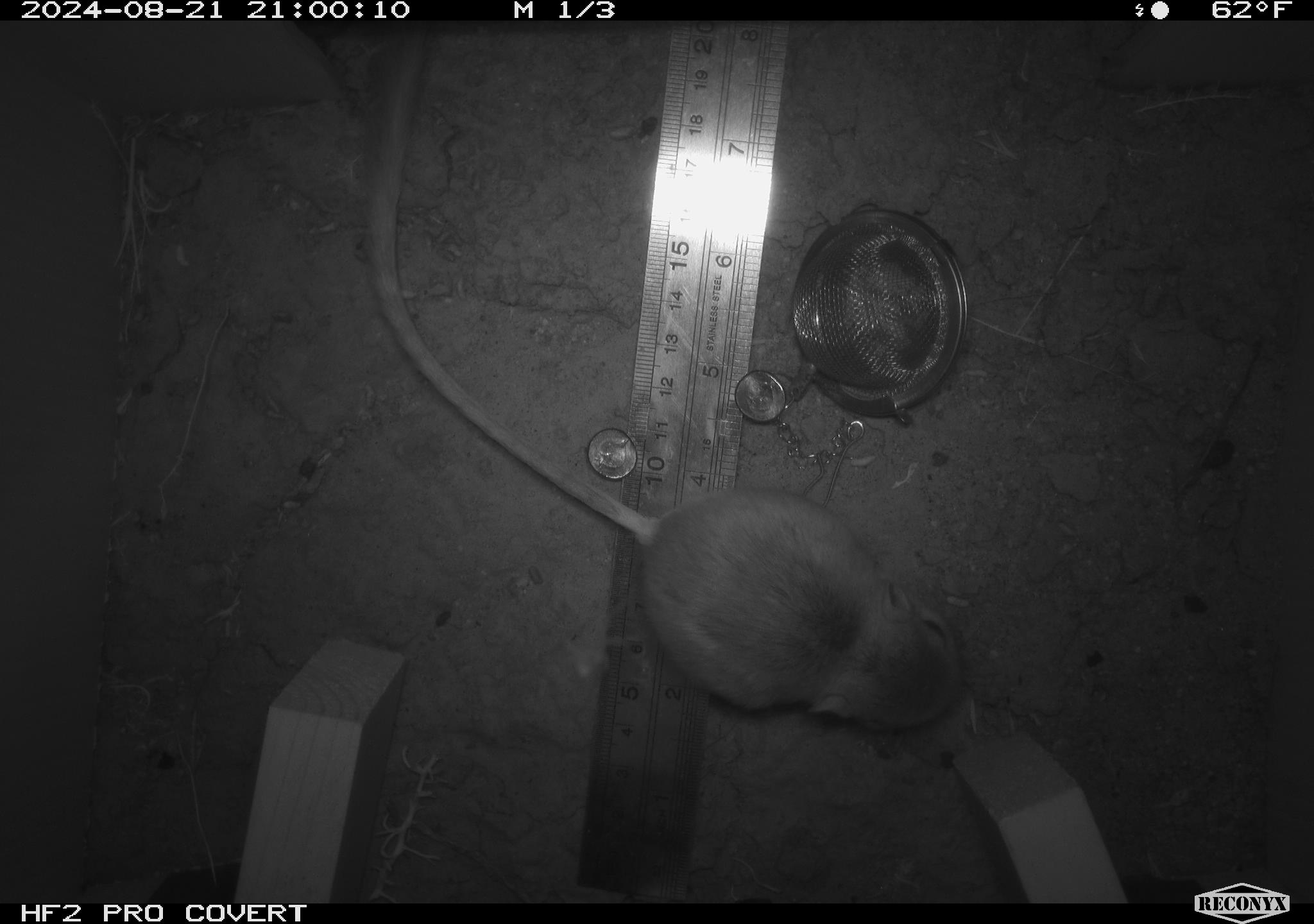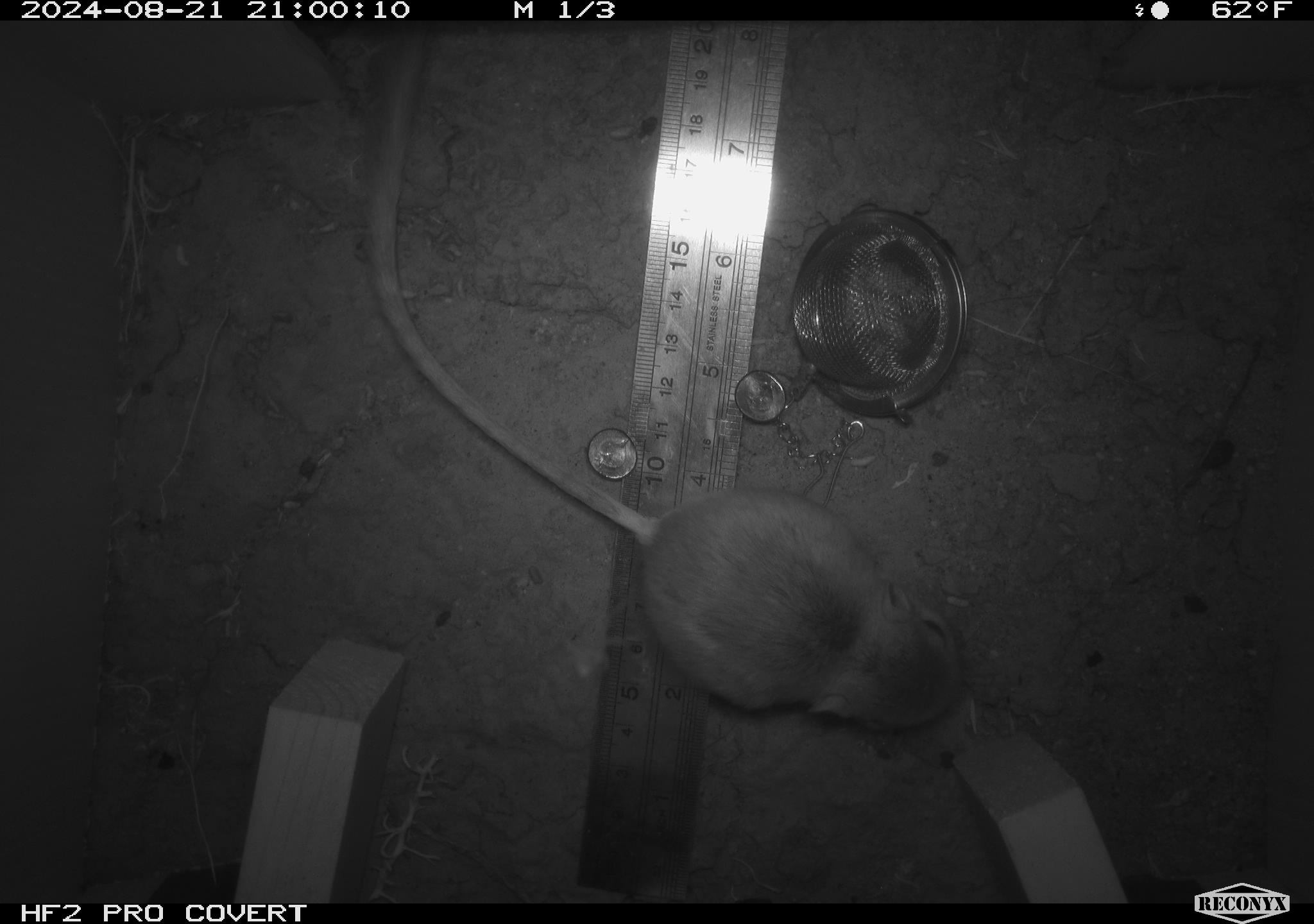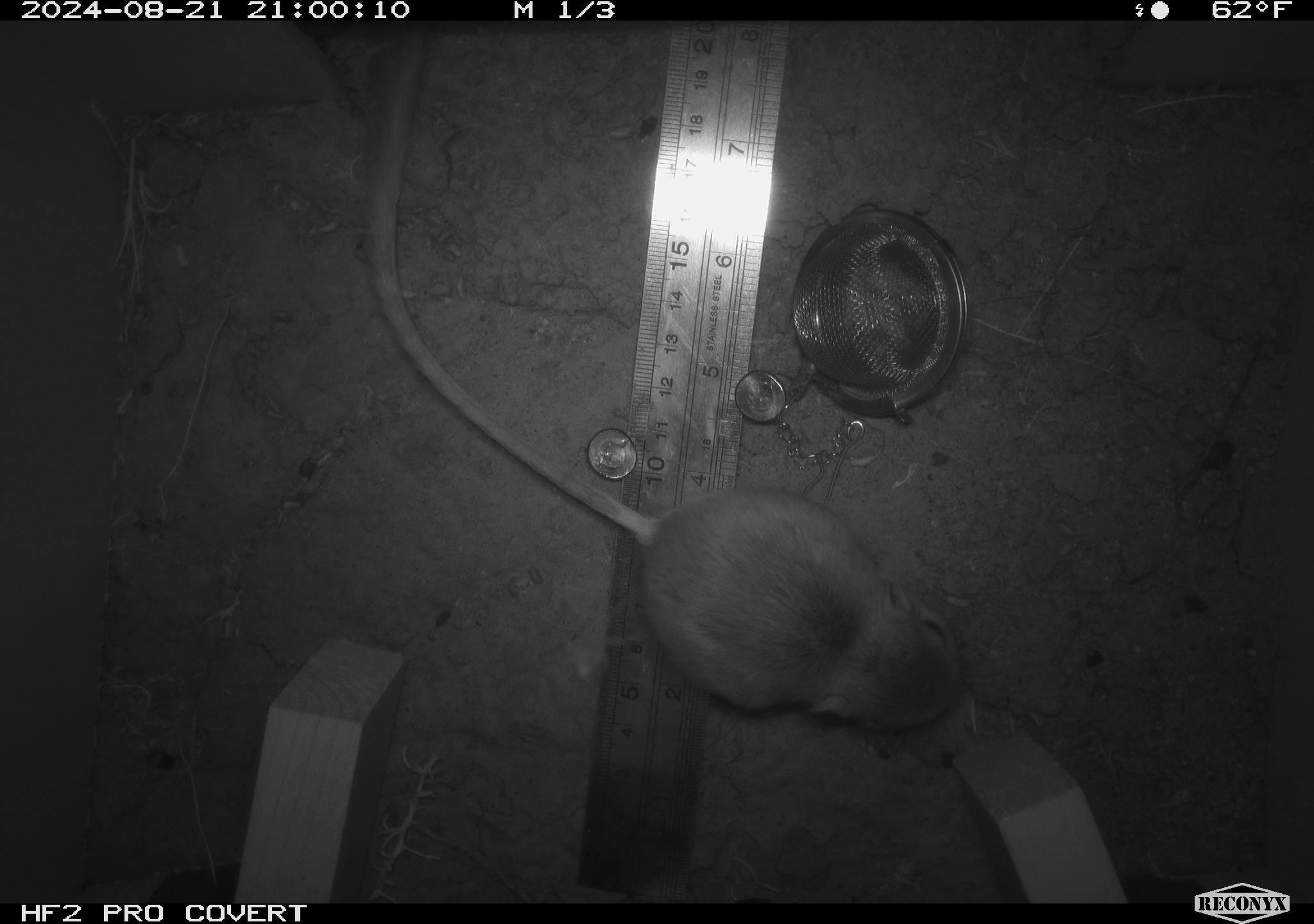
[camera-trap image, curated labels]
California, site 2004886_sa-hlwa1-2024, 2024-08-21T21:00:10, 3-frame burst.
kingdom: Animalia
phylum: Chordata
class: Mammalia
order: Rodentia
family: Heteromyidae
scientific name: Heteromyidae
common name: kangaroo rats and pocket mice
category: heteromyidae family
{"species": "heteromyidae family (kangaroo rats and pocket mice) (Heteromyidae)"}